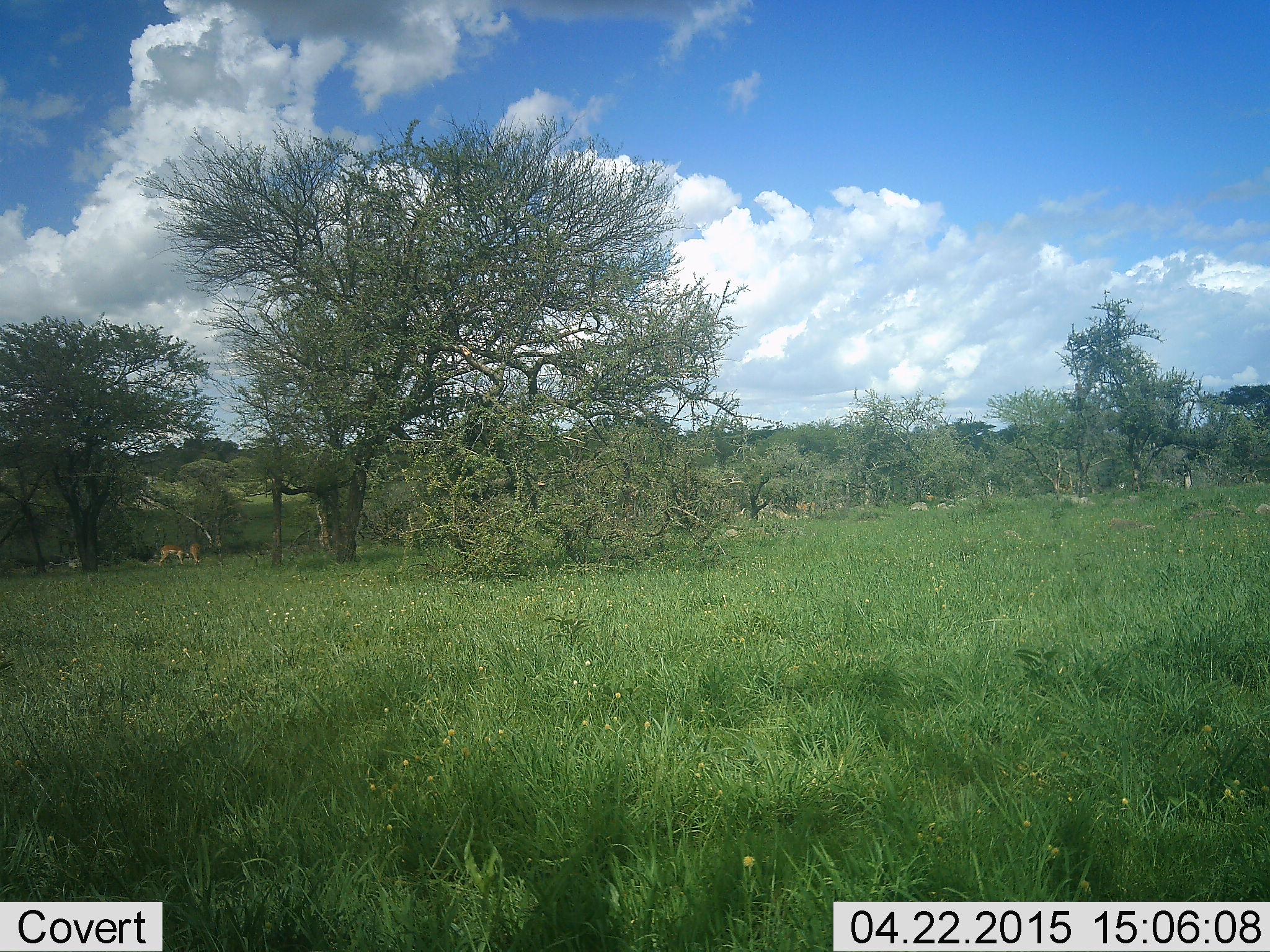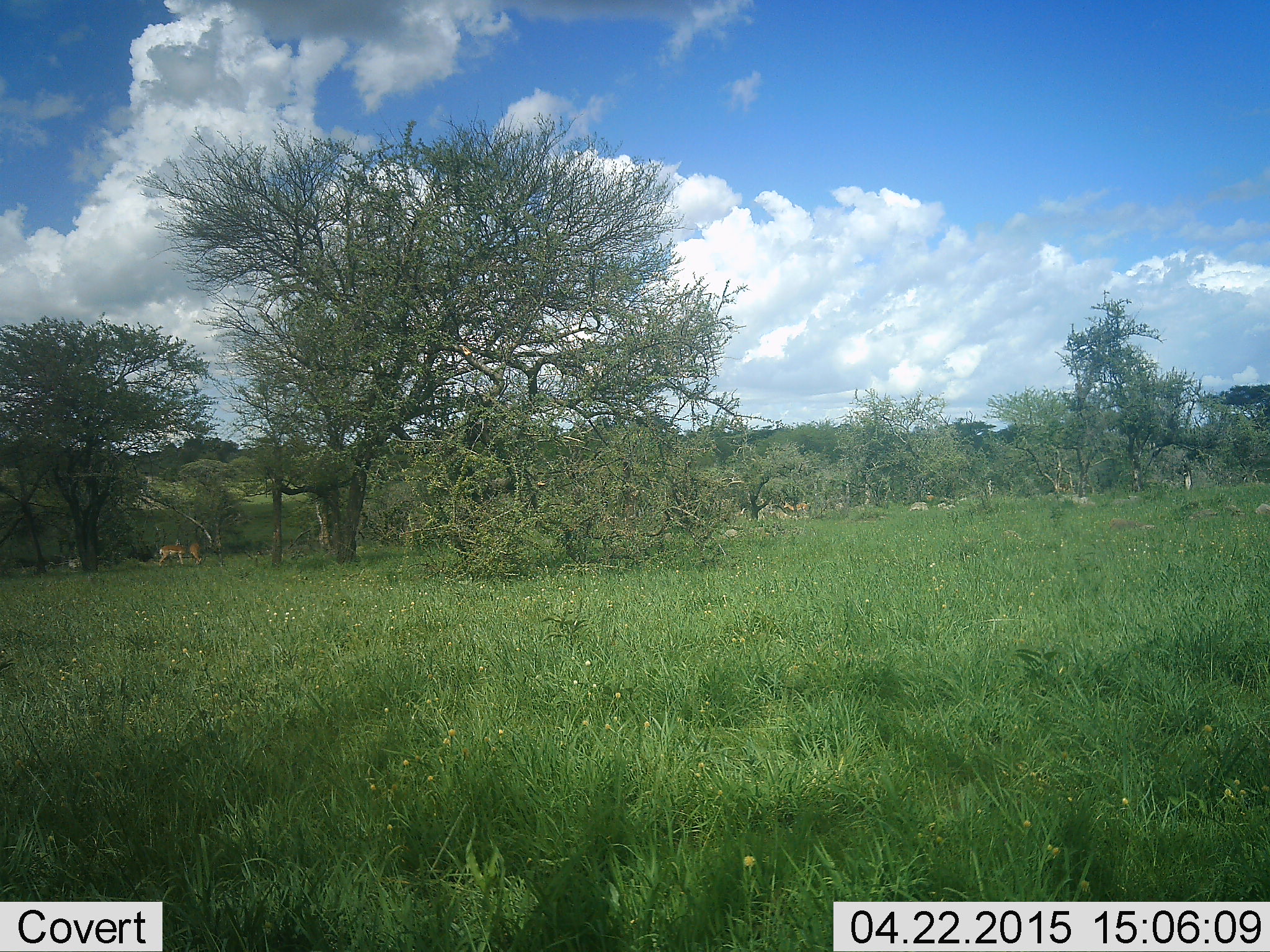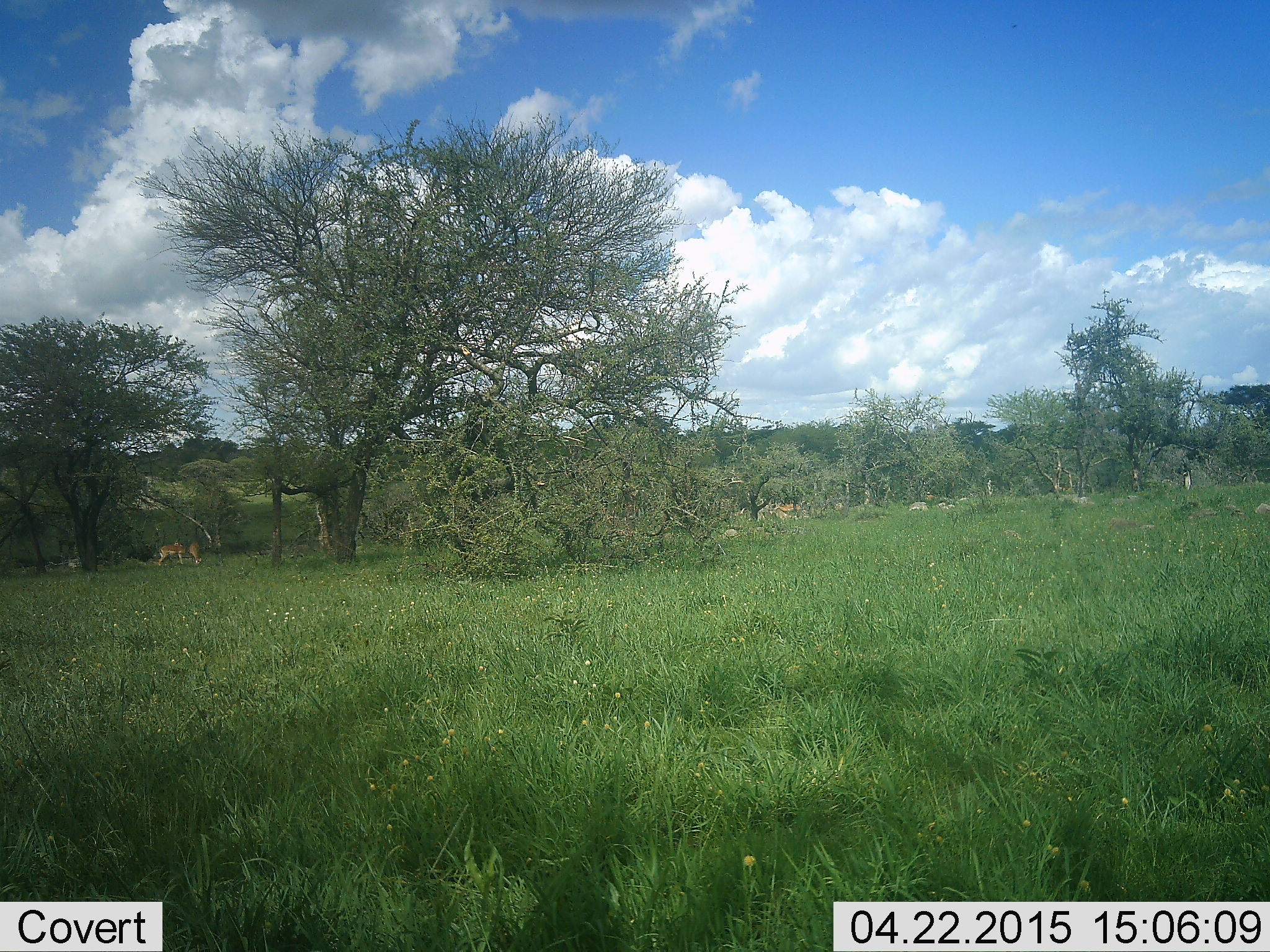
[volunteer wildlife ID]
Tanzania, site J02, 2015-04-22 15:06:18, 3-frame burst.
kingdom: Animalia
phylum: Chordata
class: Mammalia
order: Artiodactyla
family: Bovidae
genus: Aepyceros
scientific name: Aepyceros melampus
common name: impala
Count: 3.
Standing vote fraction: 80%.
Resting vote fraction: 0%.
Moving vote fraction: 50%.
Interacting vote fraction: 0%.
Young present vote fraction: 10%.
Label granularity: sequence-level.